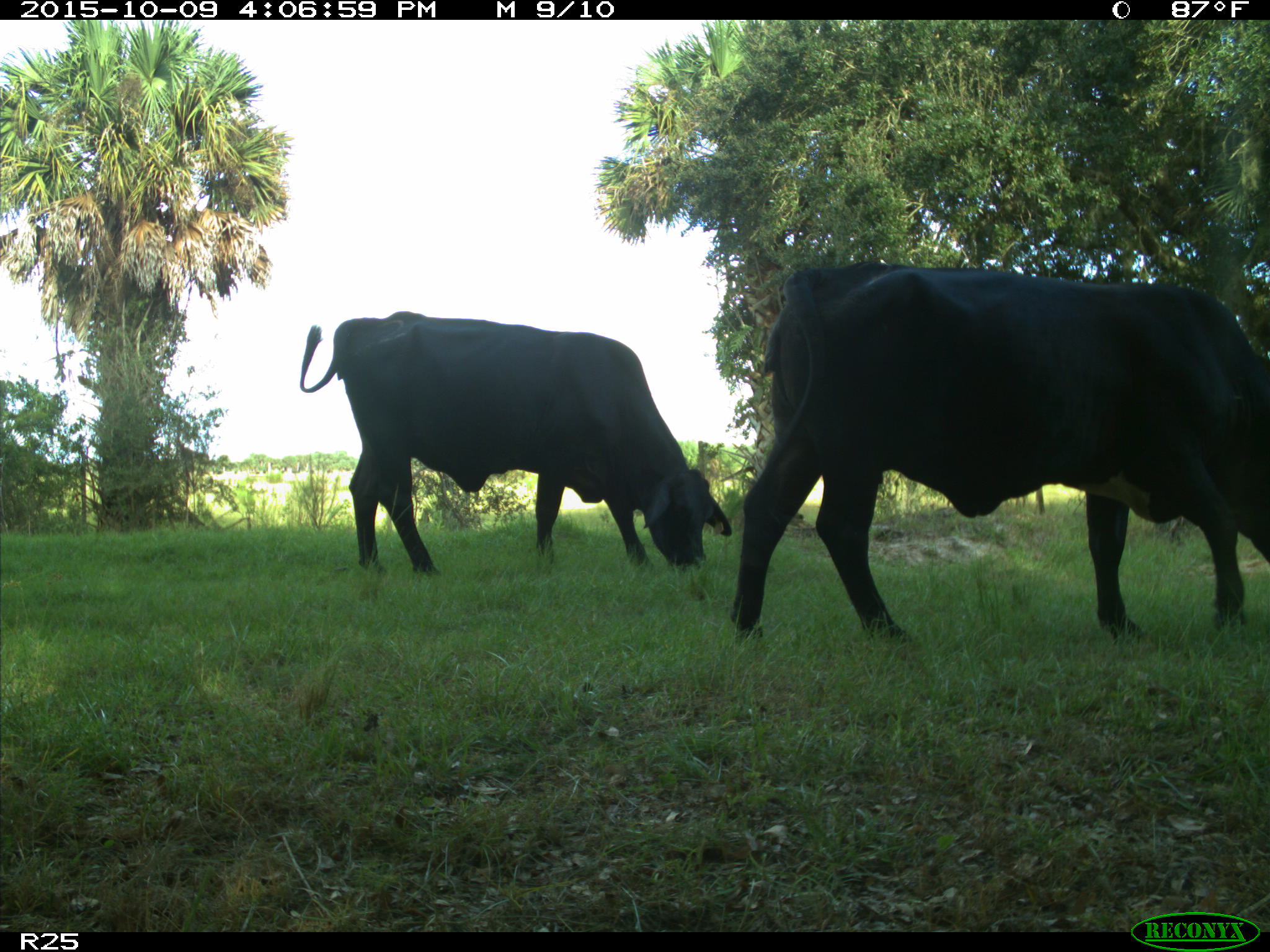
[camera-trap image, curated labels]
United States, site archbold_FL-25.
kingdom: Animalia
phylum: Chordata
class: Mammalia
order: Artiodactyla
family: Bovidae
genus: Bos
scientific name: Bos taurus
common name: domestic cow